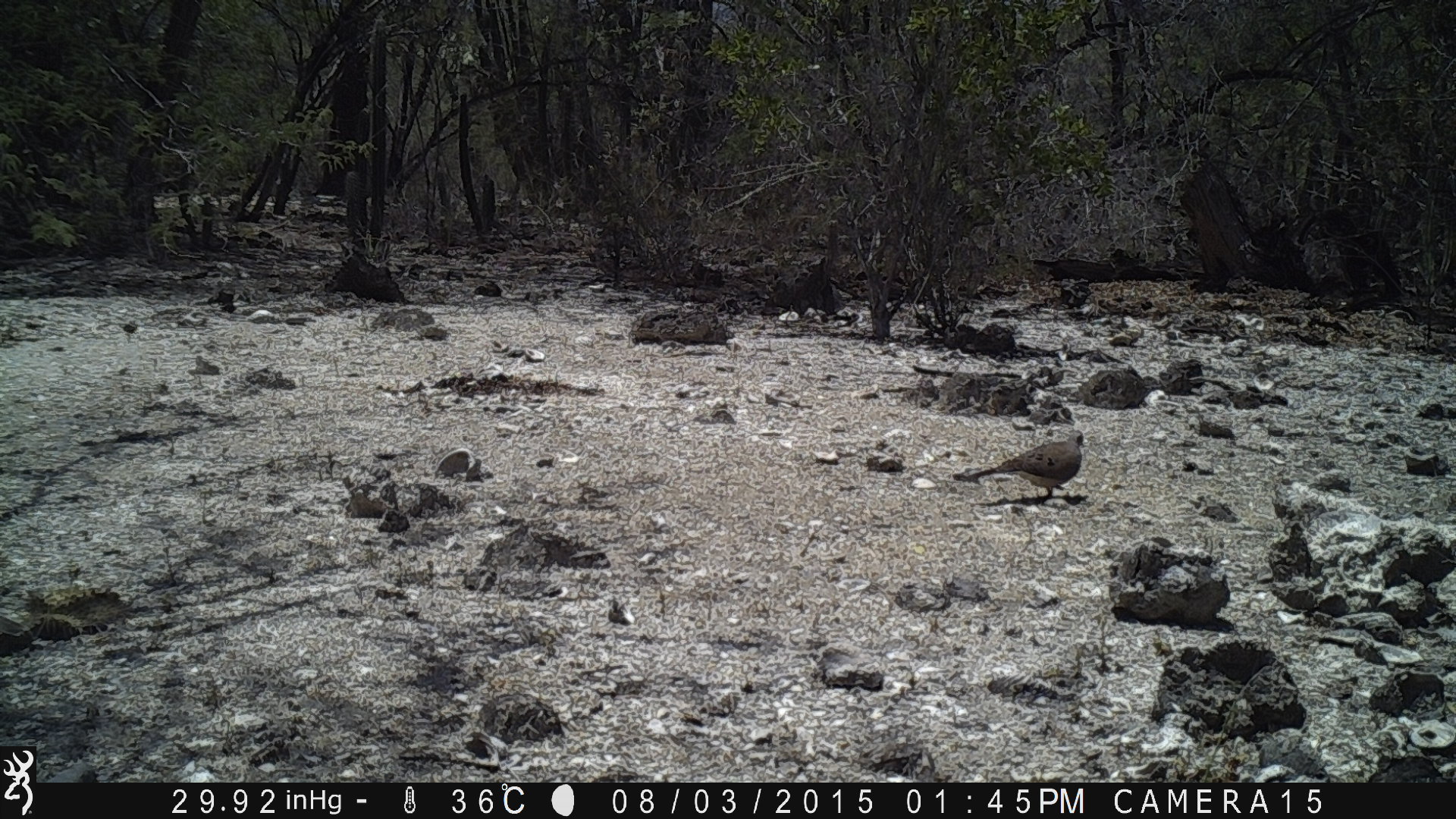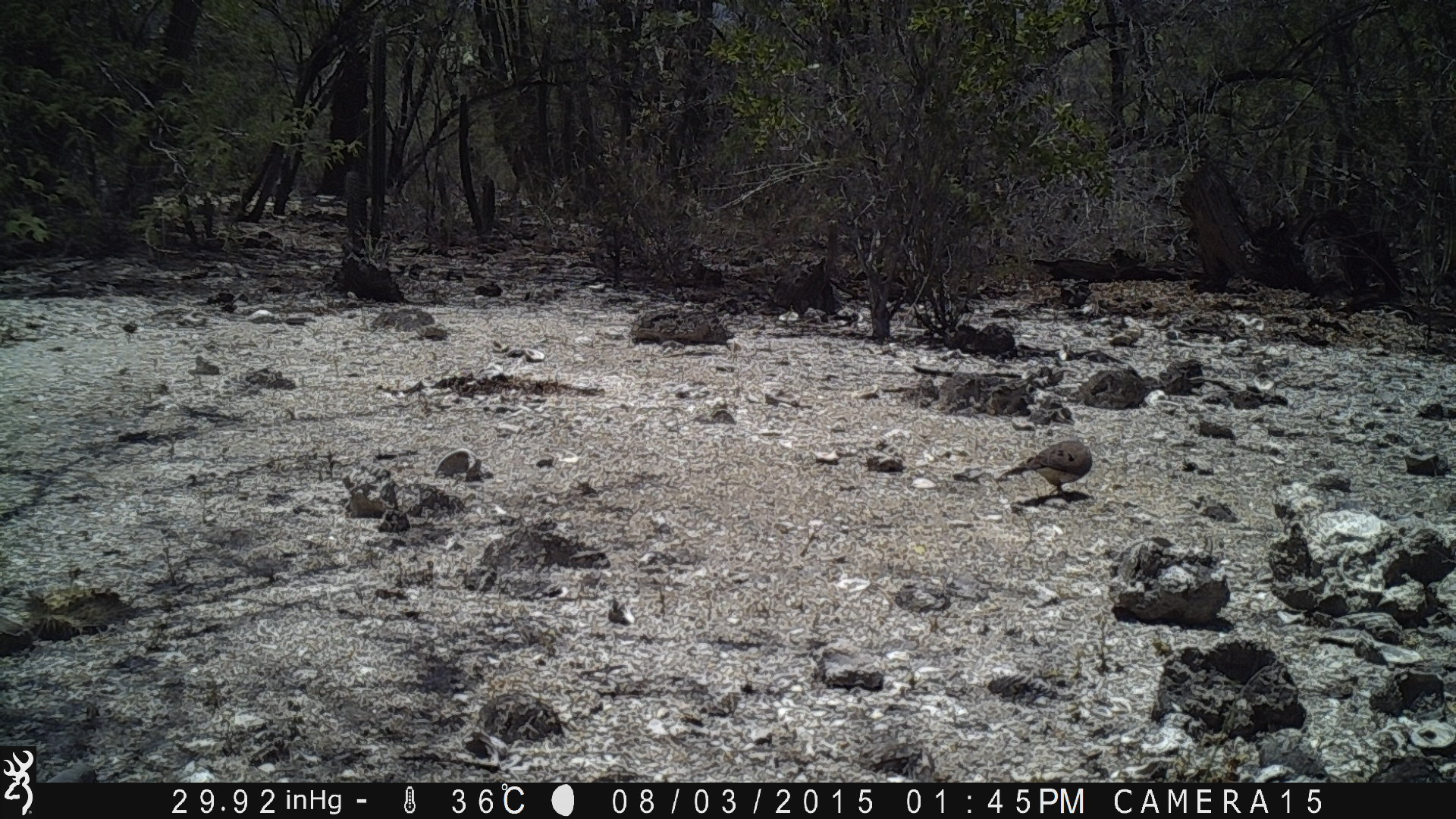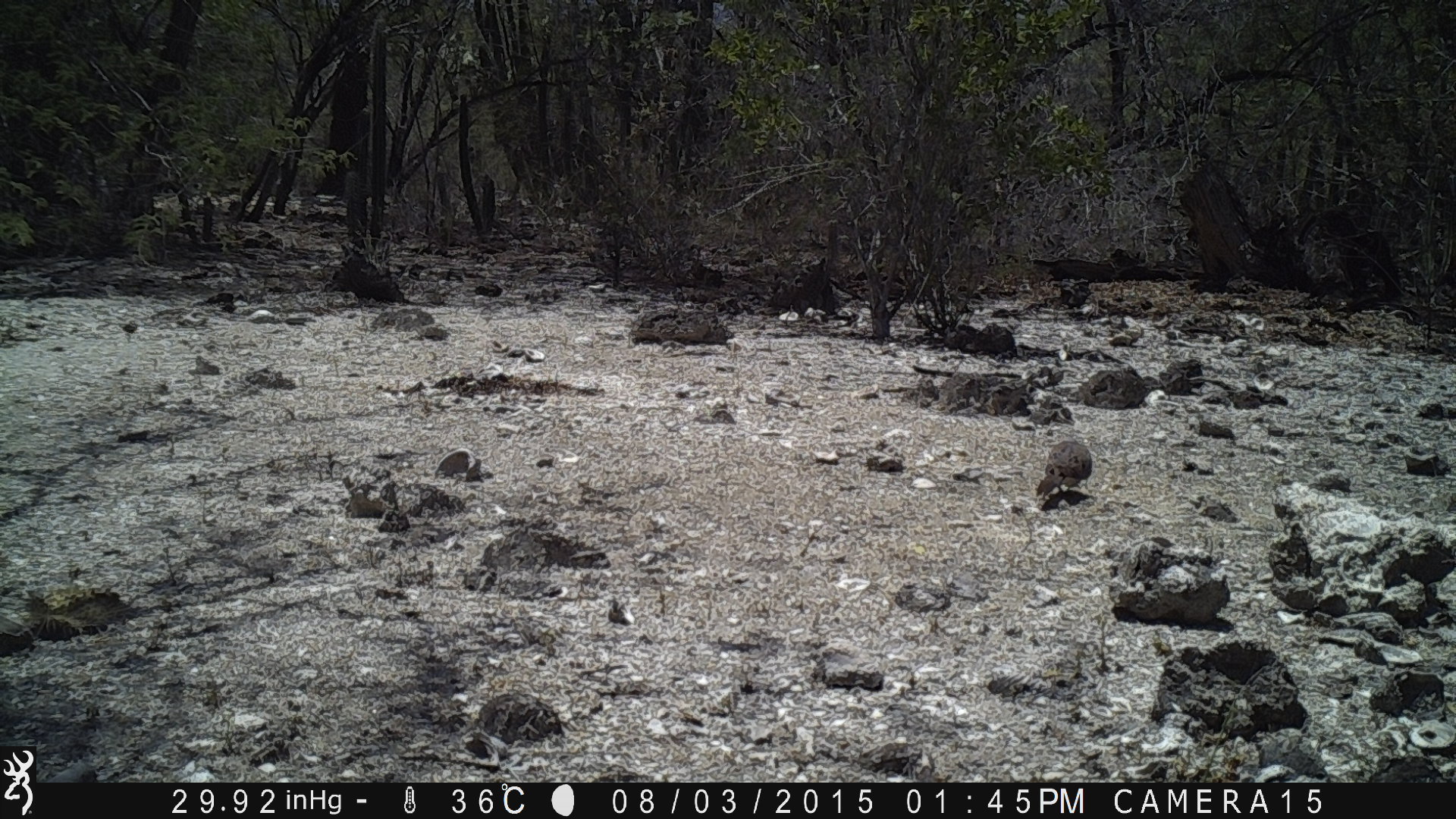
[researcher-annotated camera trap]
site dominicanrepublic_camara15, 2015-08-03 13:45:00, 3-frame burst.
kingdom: Animalia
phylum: Chordata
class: Aves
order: Columbiformes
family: Columbidae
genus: Zenaida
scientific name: Zenaida asiatica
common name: white-winged dove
White-winged dove (Zenaida asiatica).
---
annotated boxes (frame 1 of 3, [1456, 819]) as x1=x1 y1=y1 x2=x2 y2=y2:
white-winged dove: x1=950 y1=426 x2=1088 y2=509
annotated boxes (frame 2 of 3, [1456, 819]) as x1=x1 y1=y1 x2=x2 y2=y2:
white-winged dove: x1=996 y1=438 x2=1094 y2=504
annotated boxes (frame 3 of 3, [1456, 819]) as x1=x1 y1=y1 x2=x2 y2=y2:
white-winged dove: x1=1031 y1=442 x2=1099 y2=507